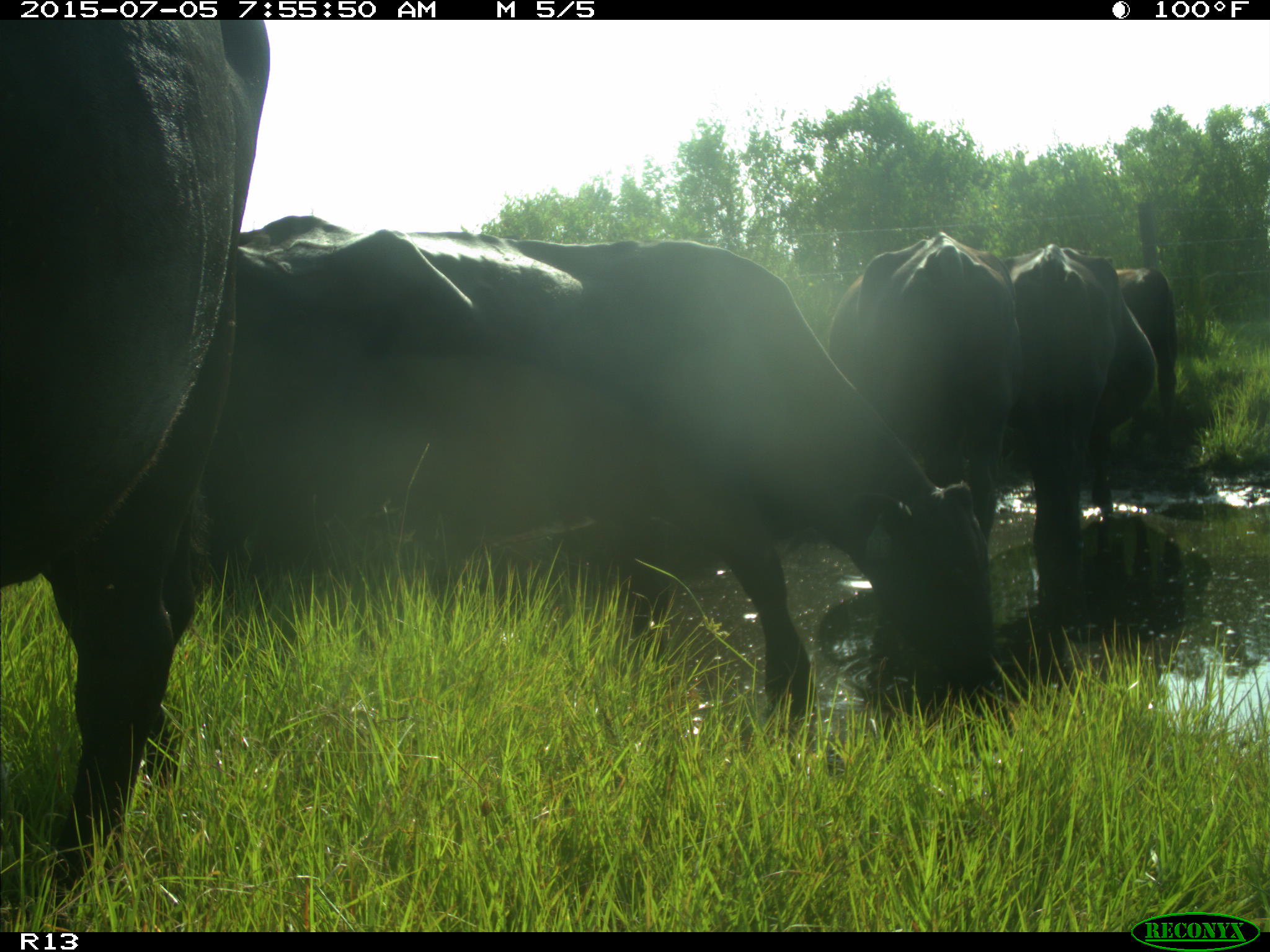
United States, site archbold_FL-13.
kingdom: Animalia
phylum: Chordata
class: Mammalia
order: Artiodactyla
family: Bovidae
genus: Bos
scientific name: Bos taurus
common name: domestic cow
Bos taurus (domestic cow).